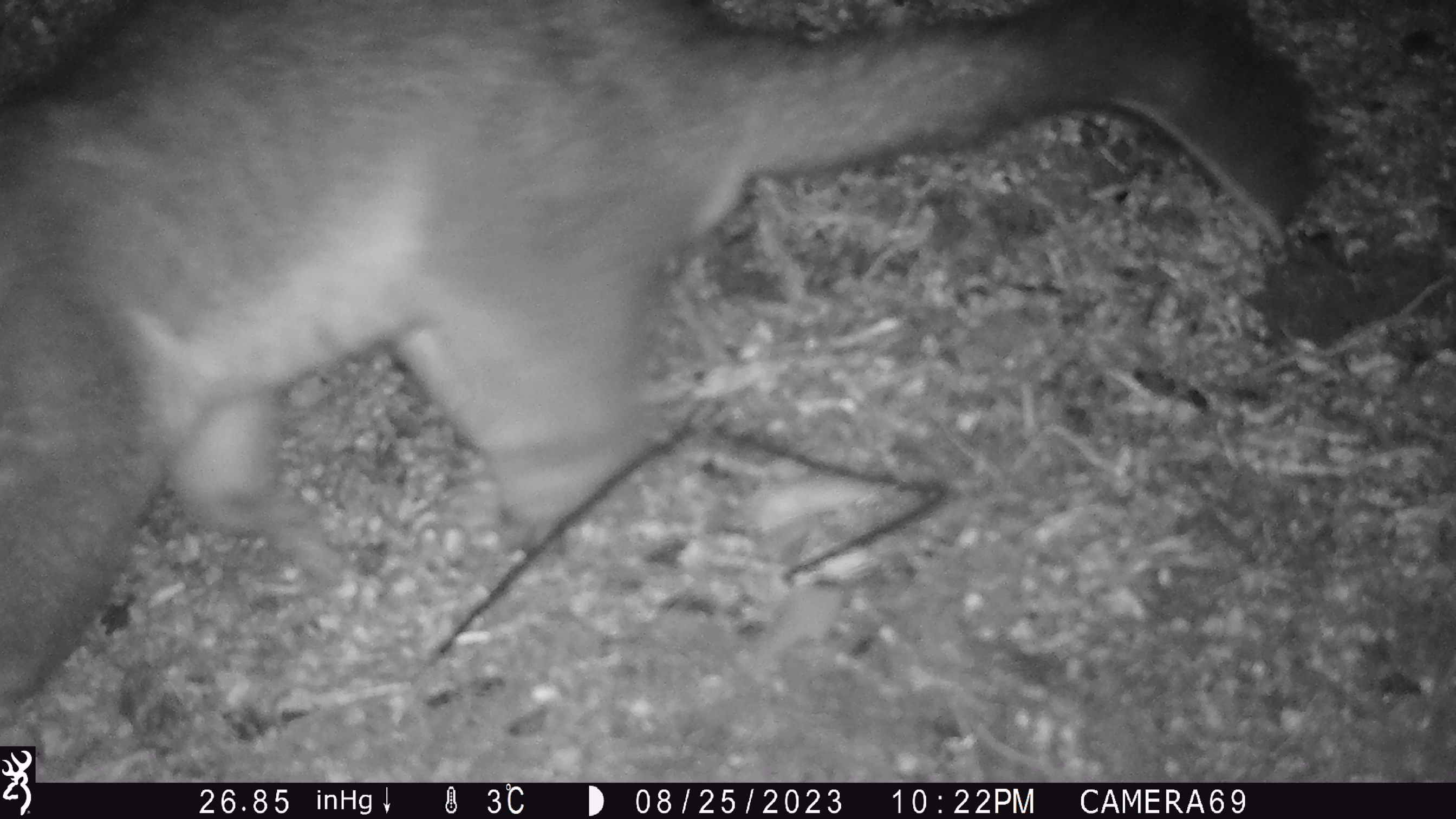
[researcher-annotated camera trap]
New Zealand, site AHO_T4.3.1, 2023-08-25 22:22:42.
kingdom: Animalia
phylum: Chordata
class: Mammalia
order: Carnivora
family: Mustelidae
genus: Mustela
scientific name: Mustela erminea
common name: stoat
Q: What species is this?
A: Stoat (Mustela erminea).